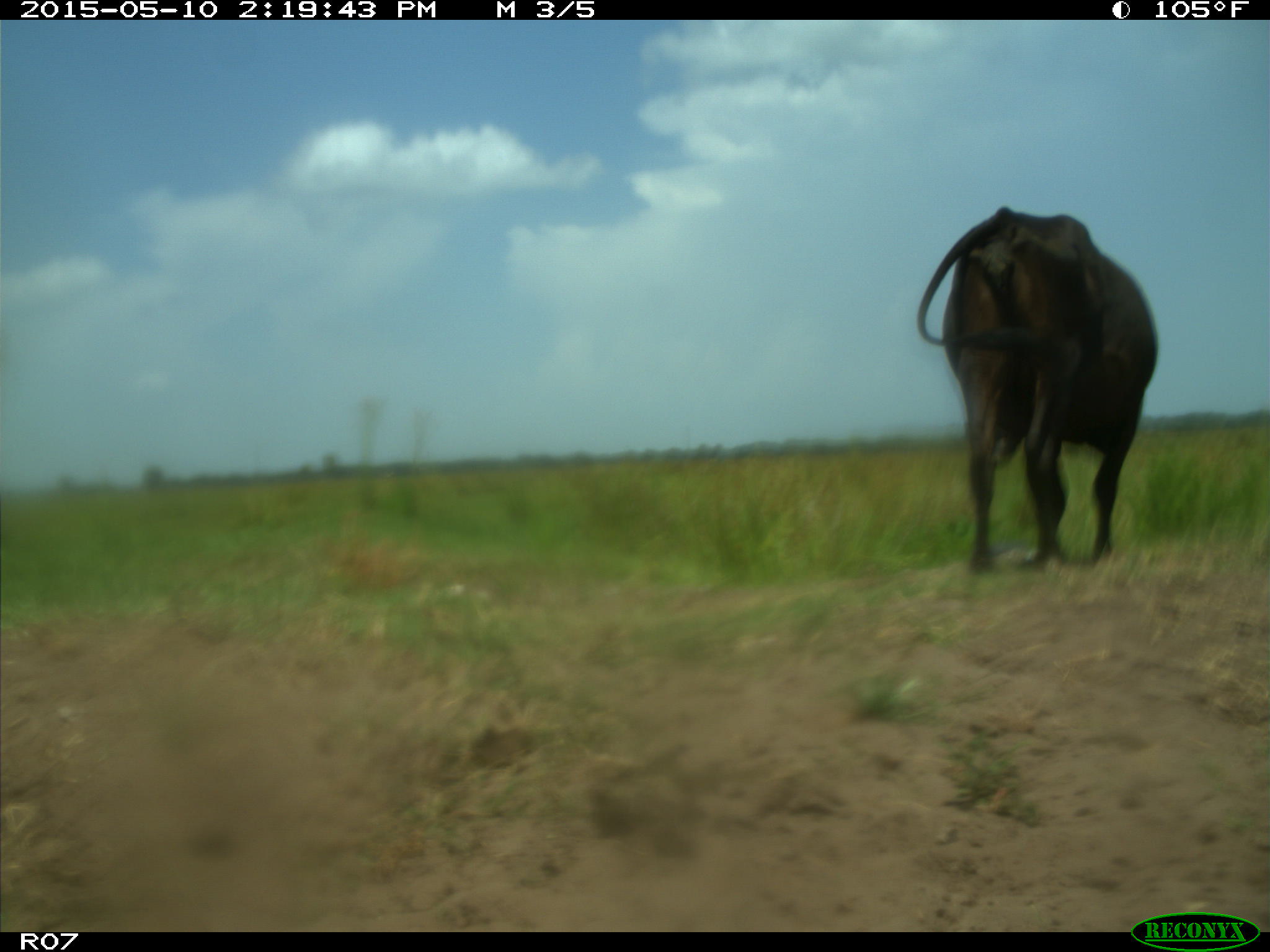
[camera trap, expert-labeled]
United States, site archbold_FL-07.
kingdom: Animalia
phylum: Chordata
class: Mammalia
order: Artiodactyla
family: Bovidae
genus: Bos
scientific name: Bos taurus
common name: domestic cow